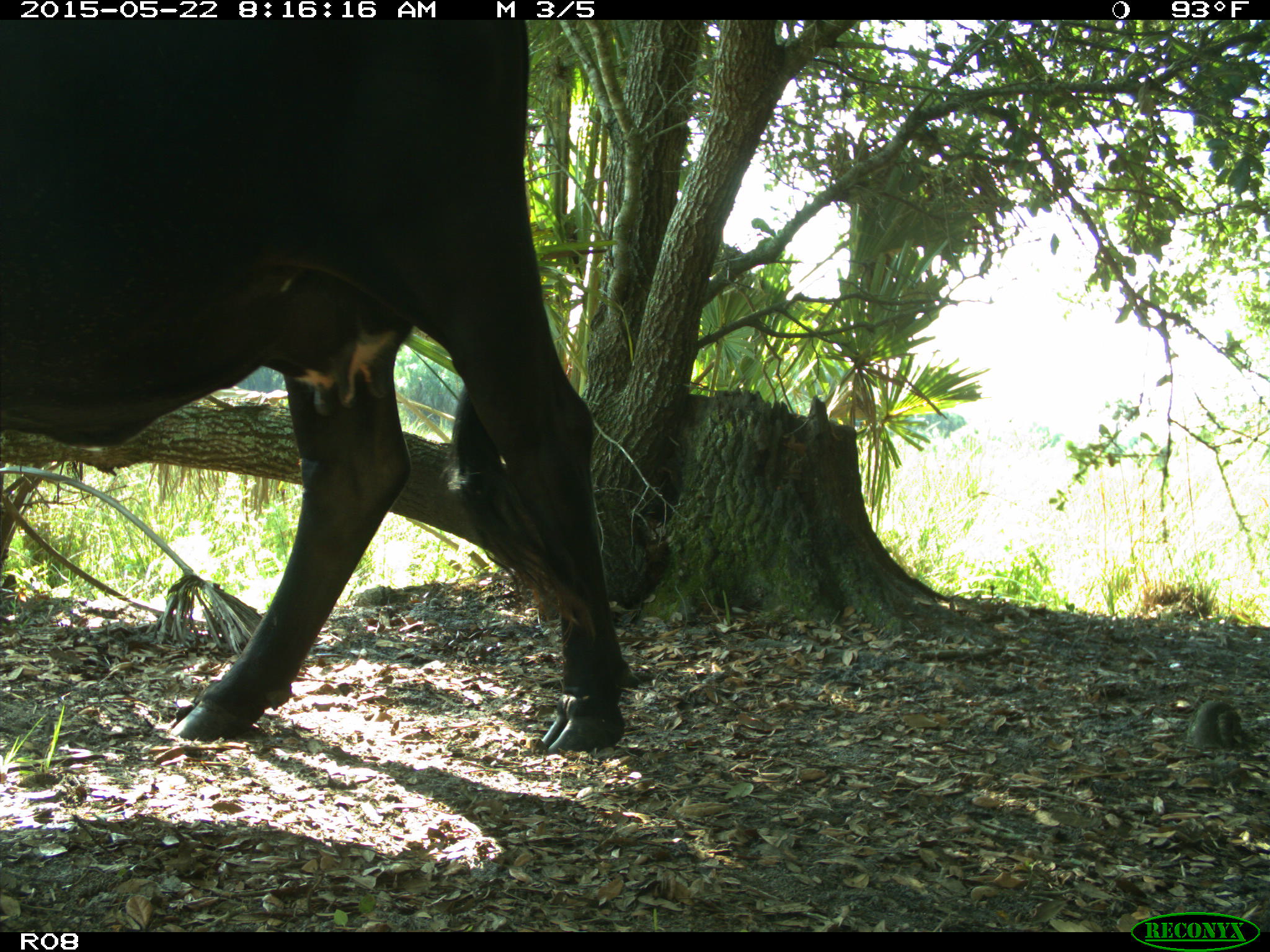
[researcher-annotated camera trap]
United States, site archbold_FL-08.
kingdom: Animalia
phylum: Chordata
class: Mammalia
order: Artiodactyla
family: Bovidae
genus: Bos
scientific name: Bos taurus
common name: domestic cow